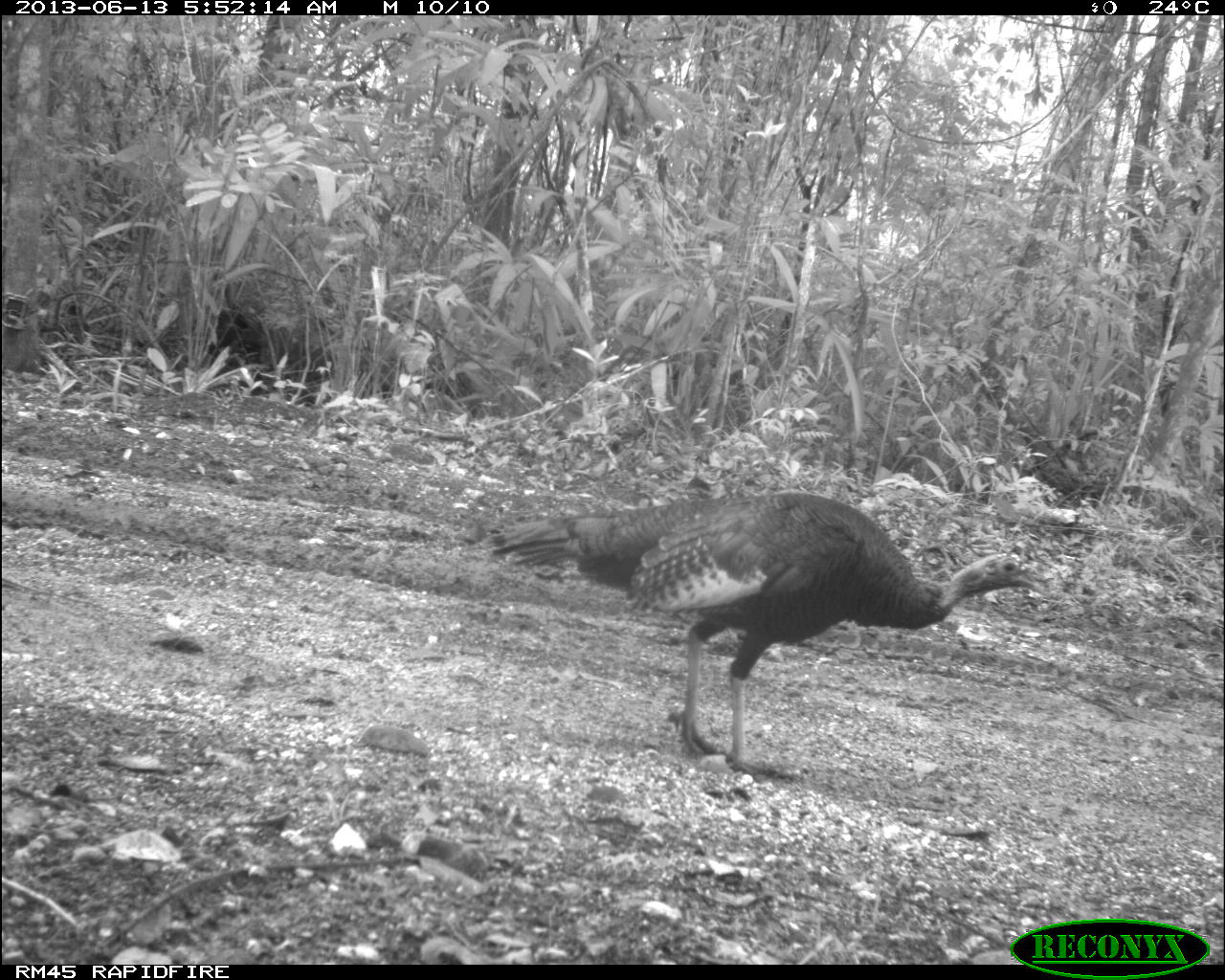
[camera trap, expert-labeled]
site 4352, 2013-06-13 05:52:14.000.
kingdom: Animalia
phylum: Chordata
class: Aves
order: Galliformes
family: Phasianidae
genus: Meleagris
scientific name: Meleagris ocellata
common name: ocellated turkey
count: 2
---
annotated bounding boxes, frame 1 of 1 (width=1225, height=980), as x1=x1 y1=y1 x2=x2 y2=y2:
meleagris ocellata: x1=477 y1=490 x2=1038 y2=781